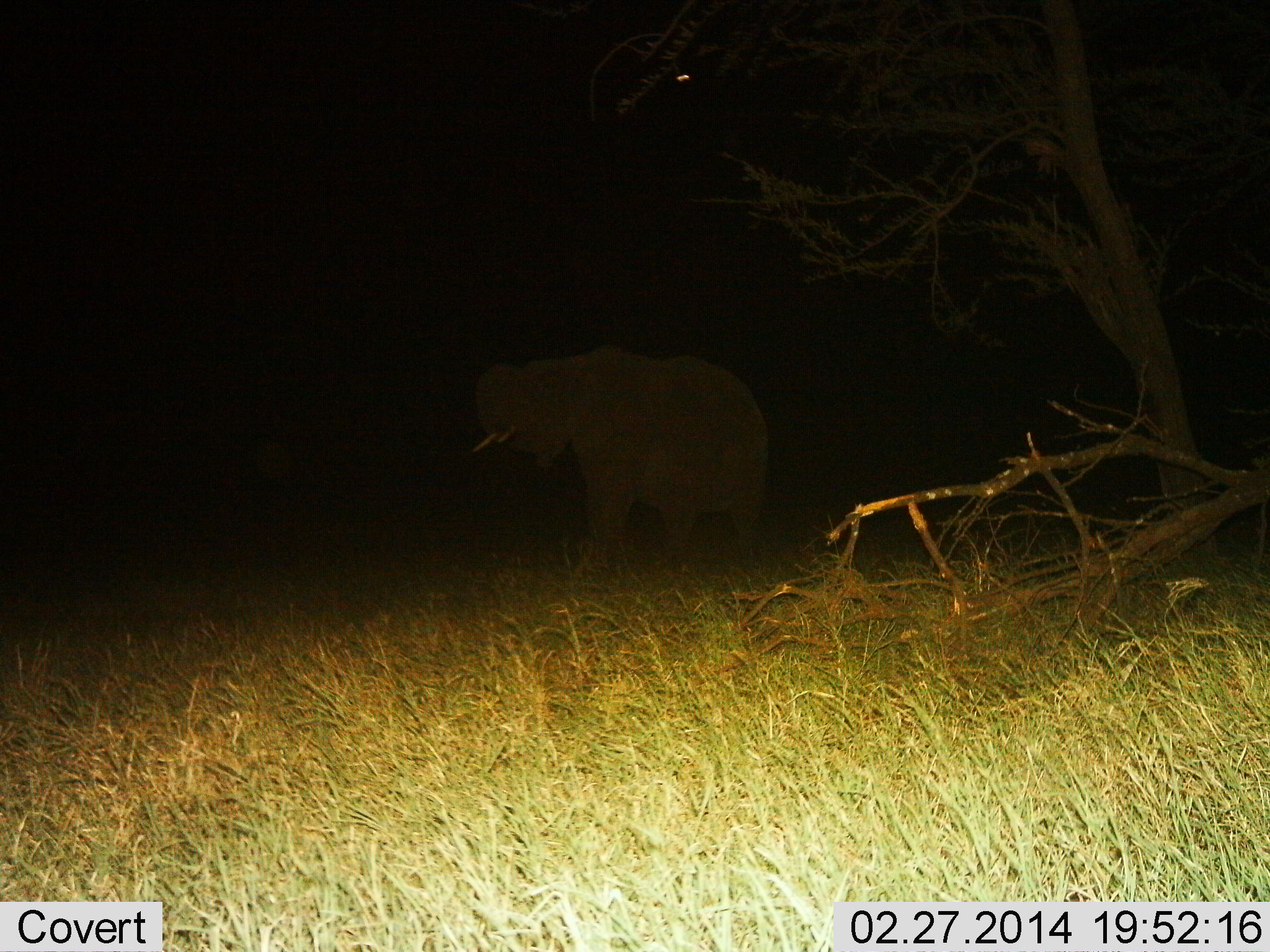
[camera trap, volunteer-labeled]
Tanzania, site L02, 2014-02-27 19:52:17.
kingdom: Animalia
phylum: Chordata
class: Mammalia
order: Proboscidea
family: Elephantidae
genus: Loxodonta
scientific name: Loxodonta africana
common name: african bush elephant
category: elephant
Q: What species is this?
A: Elephant (african bush elephant) (Loxodonta africana).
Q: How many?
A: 1.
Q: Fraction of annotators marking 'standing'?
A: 60%.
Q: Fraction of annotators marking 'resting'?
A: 0%.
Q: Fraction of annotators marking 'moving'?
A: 30%.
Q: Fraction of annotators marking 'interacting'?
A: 0%.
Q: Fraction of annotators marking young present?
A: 0%.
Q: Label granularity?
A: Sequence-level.